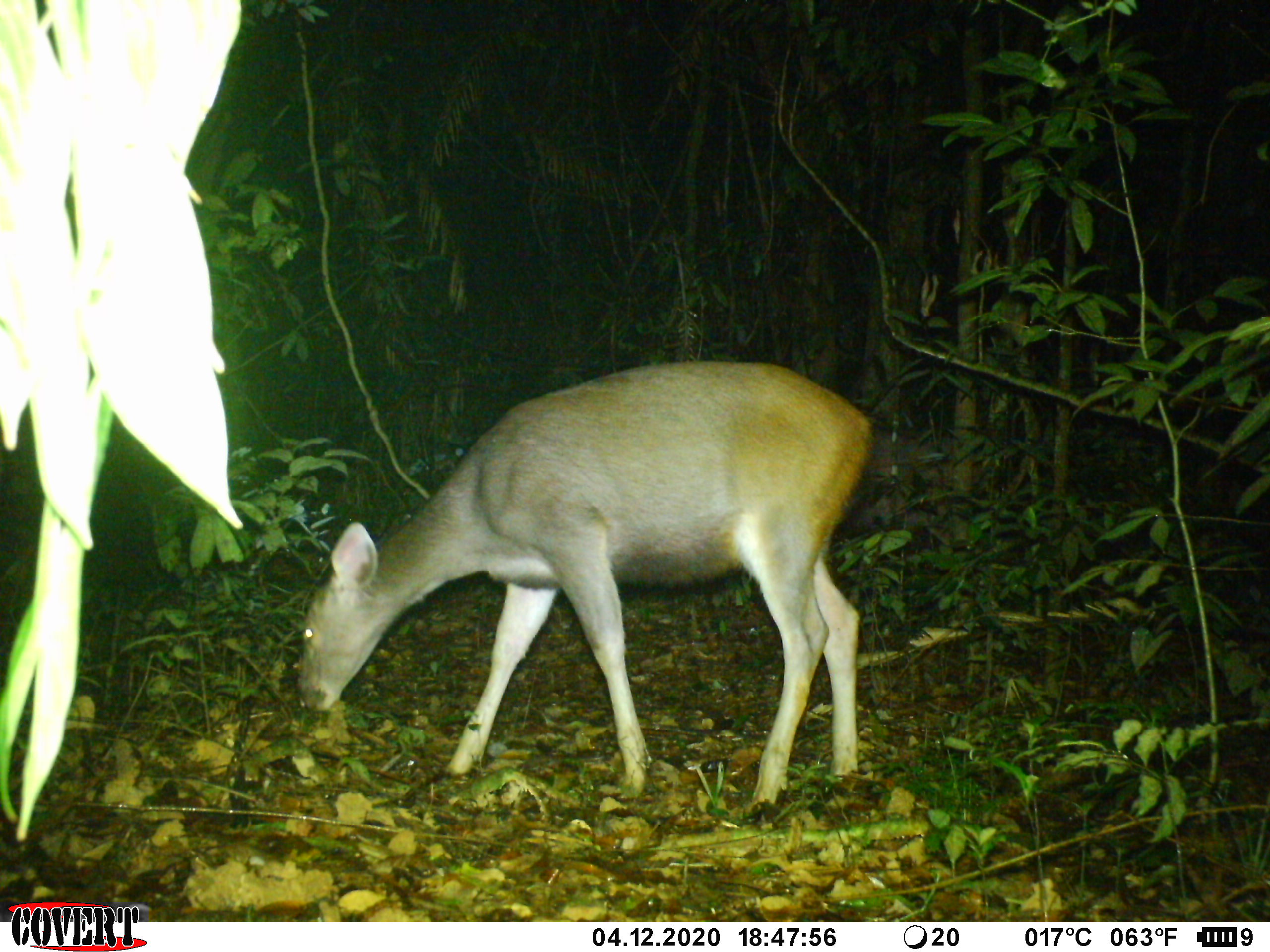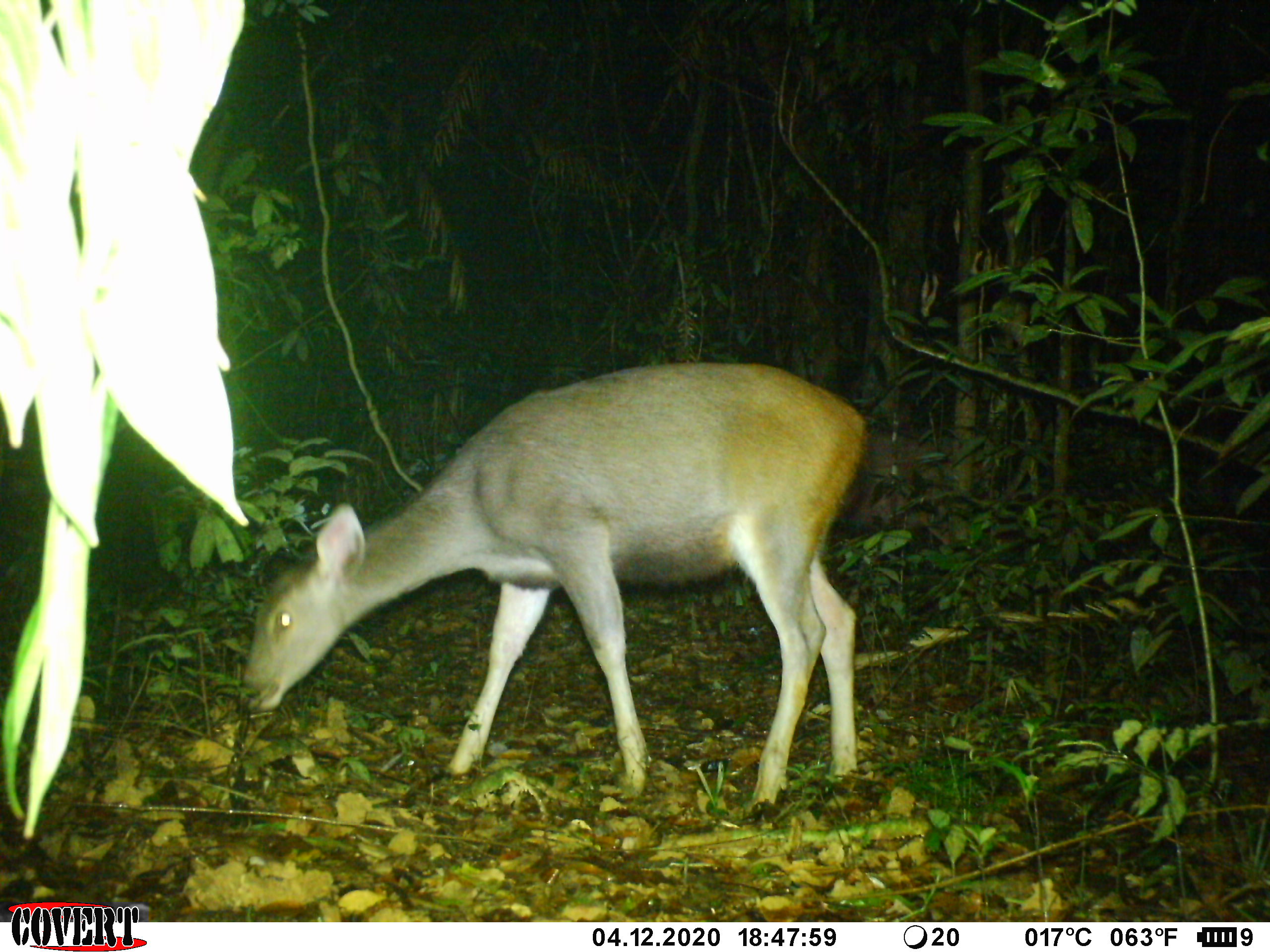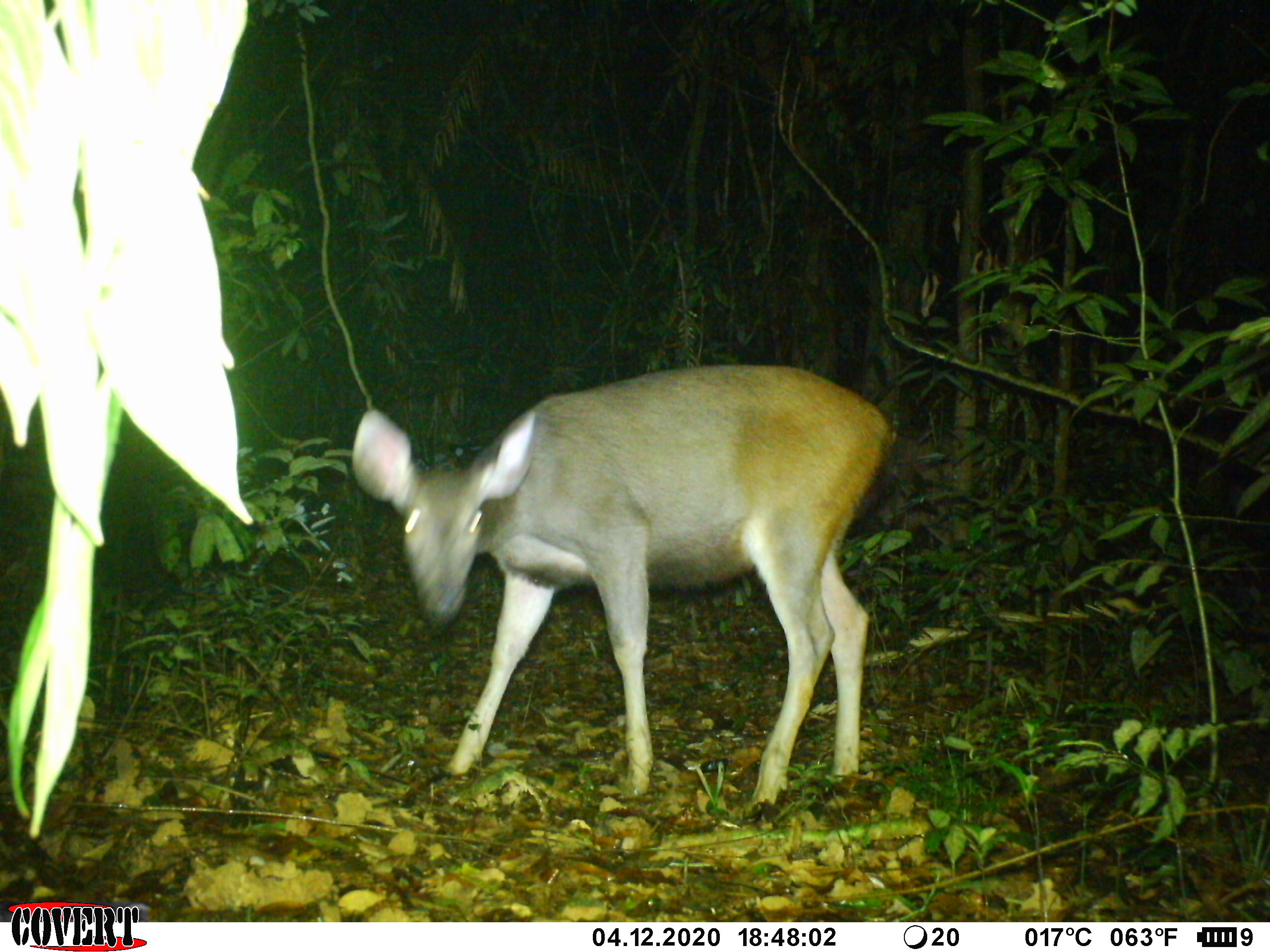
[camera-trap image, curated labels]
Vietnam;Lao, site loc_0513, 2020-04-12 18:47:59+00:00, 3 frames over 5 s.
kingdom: Animalia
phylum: Chordata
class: Mammalia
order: Artiodactyla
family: Cervidae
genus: Rusa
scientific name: Rusa unicolor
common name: sambar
Sambar (Rusa unicolor). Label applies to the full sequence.